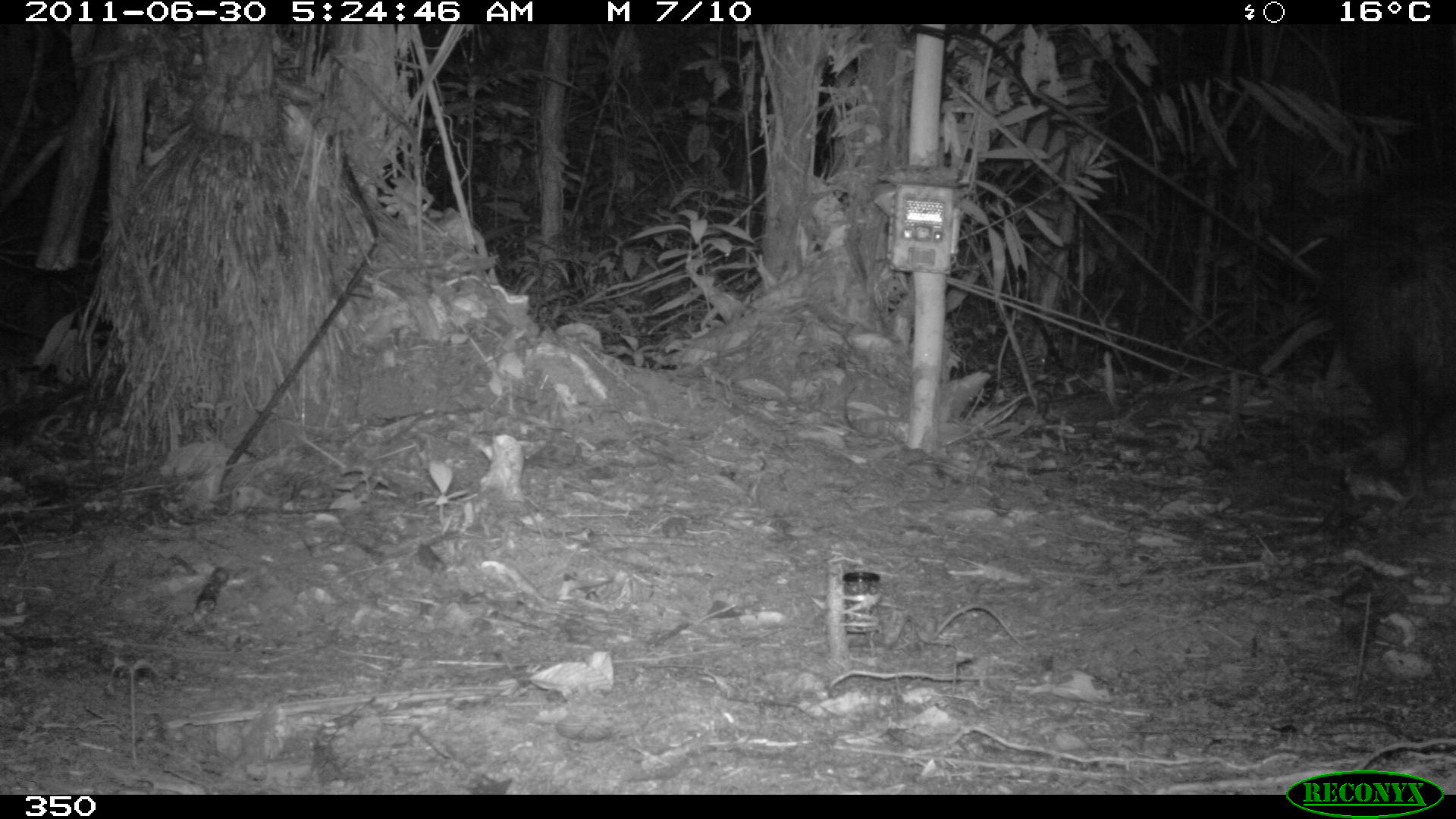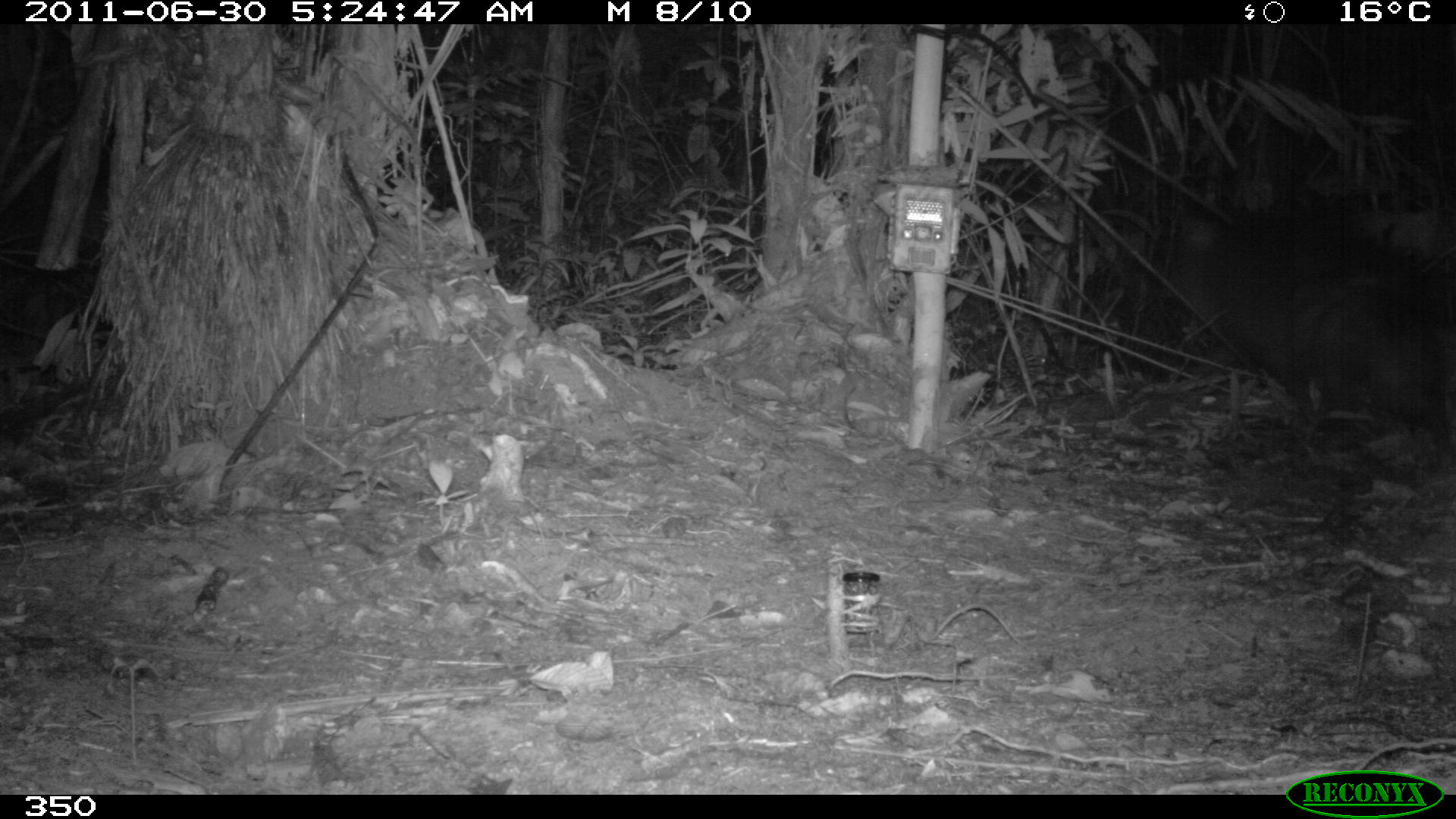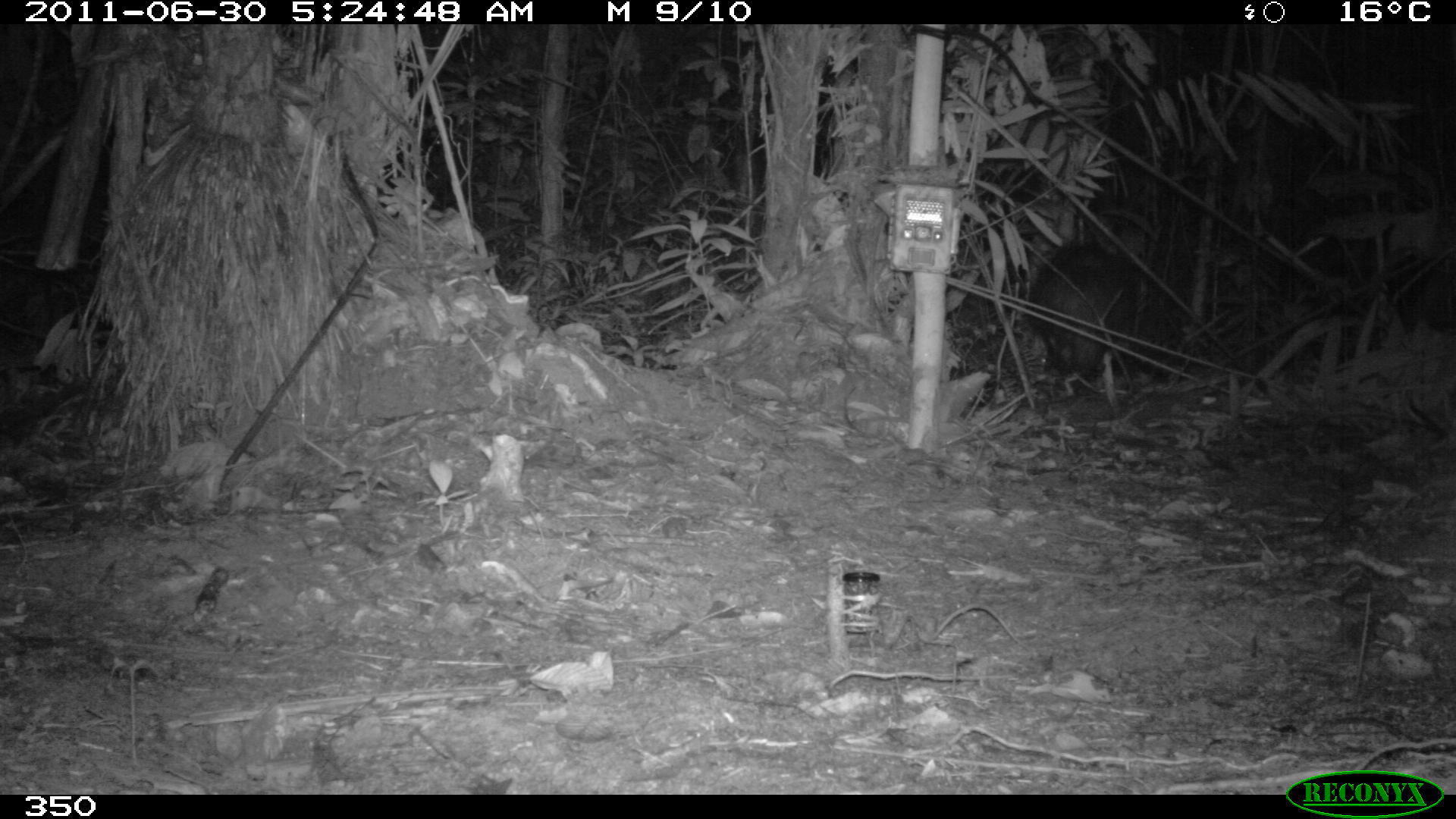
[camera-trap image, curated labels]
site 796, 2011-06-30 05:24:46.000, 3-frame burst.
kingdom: Animalia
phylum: Chordata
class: Mammalia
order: Artiodactyla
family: Tayassuidae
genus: Pecari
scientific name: Pecari tajacu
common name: collared peccary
Pecari tajacu (collared peccary).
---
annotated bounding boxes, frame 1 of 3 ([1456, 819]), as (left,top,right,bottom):
pecari tajacu: (1323,172,1456,508)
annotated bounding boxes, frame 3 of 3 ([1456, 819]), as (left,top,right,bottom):
pecari tajacu: (1026,241,1138,379)